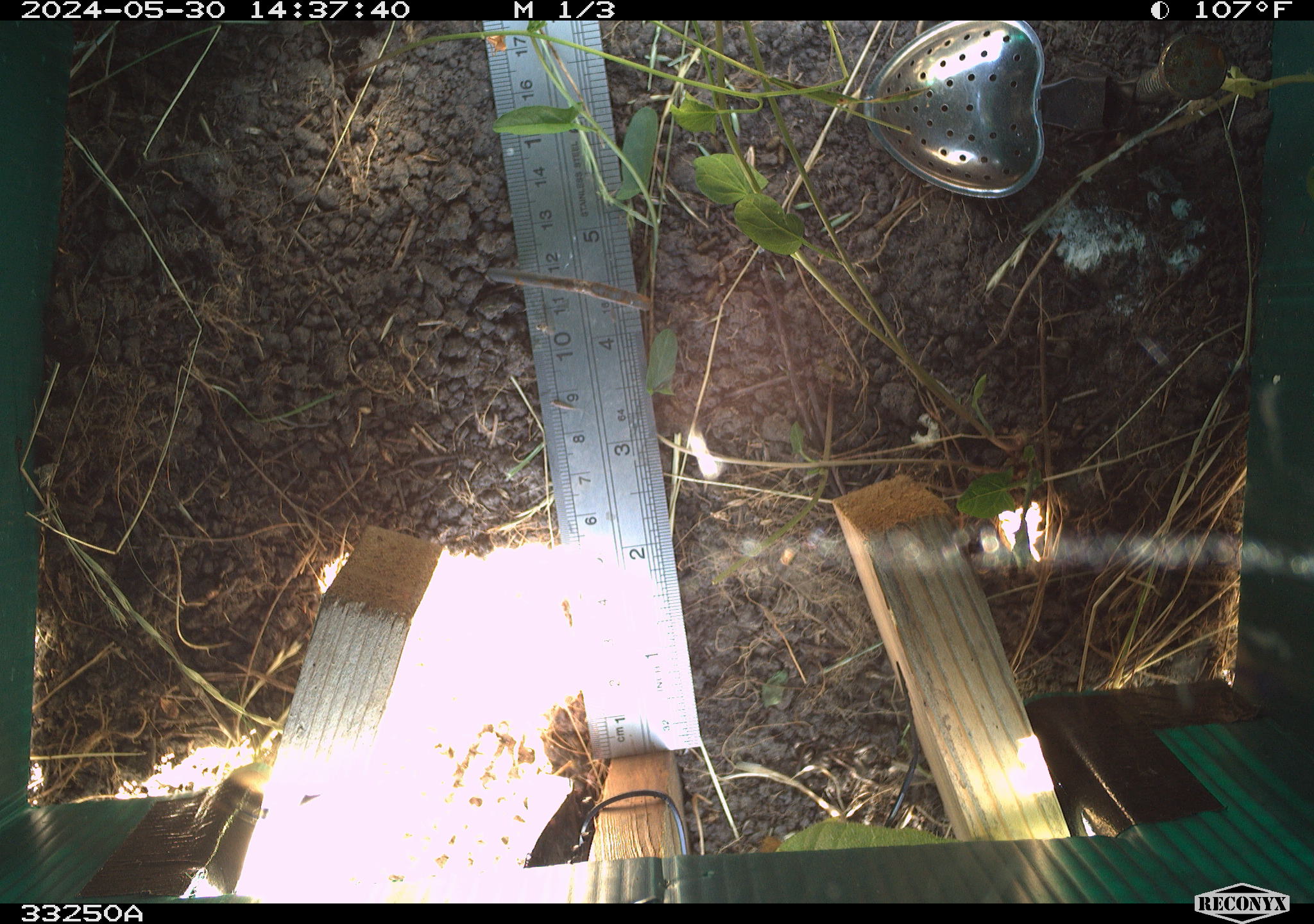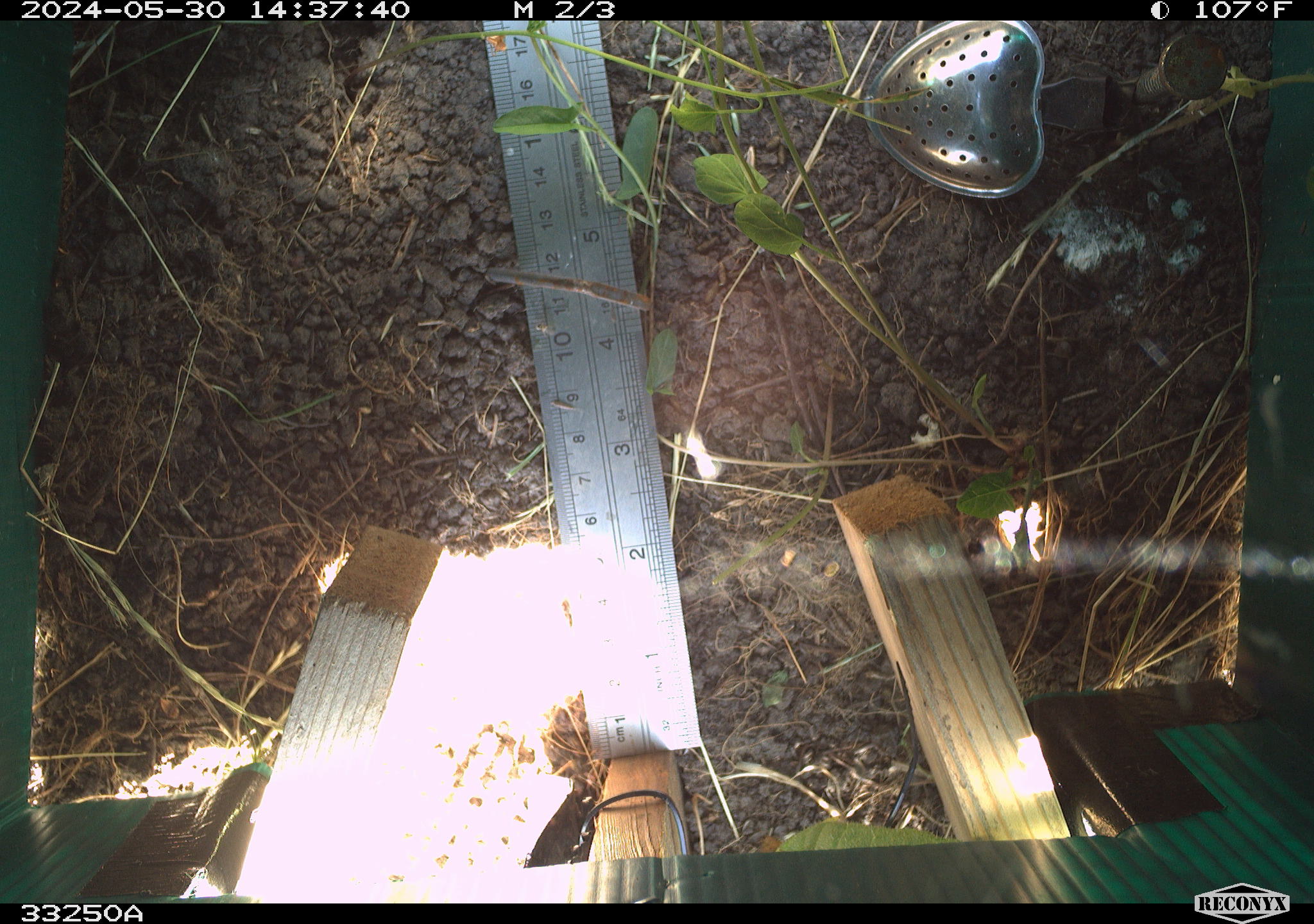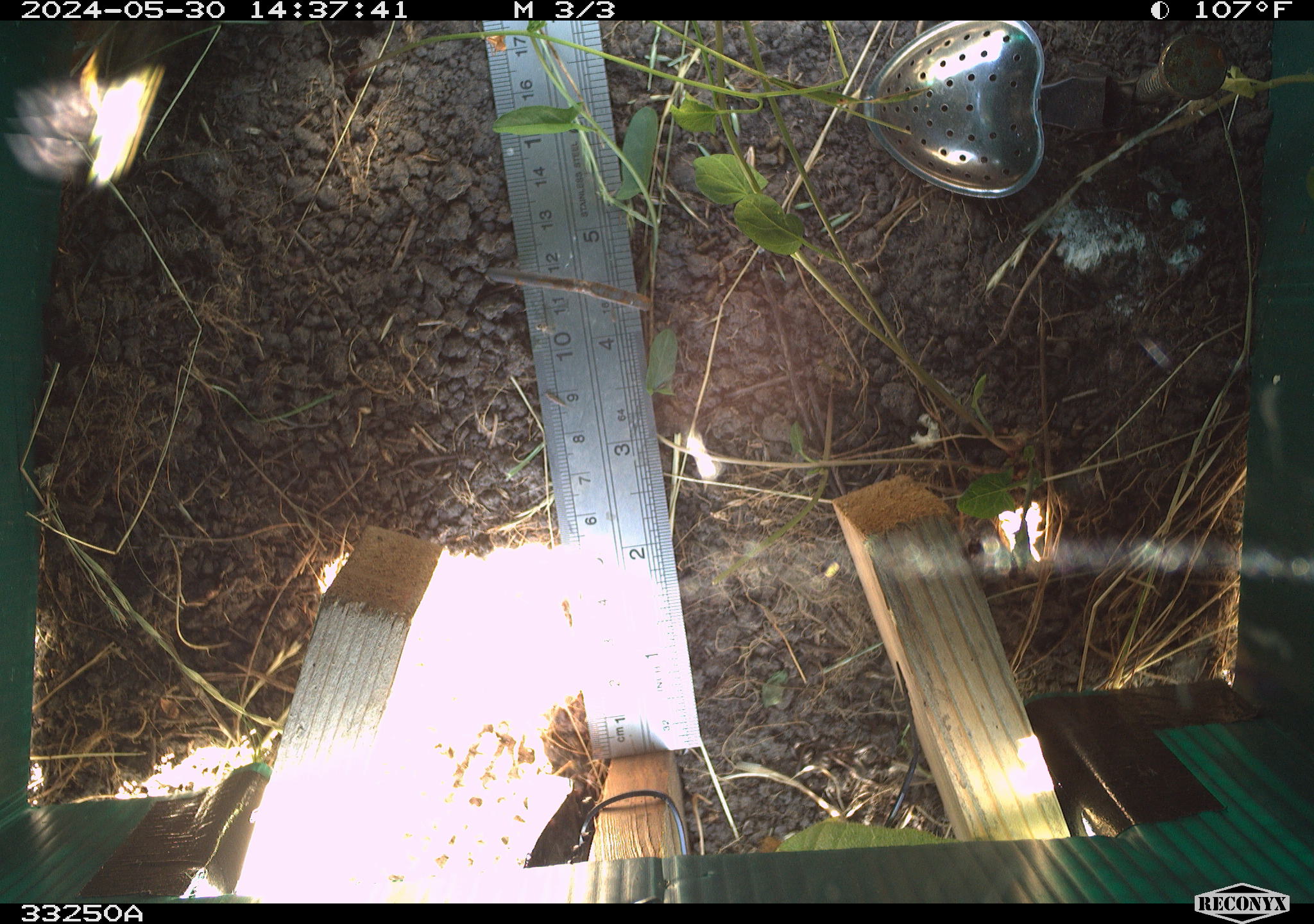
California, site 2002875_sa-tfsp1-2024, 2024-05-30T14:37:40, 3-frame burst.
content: unidentified animal